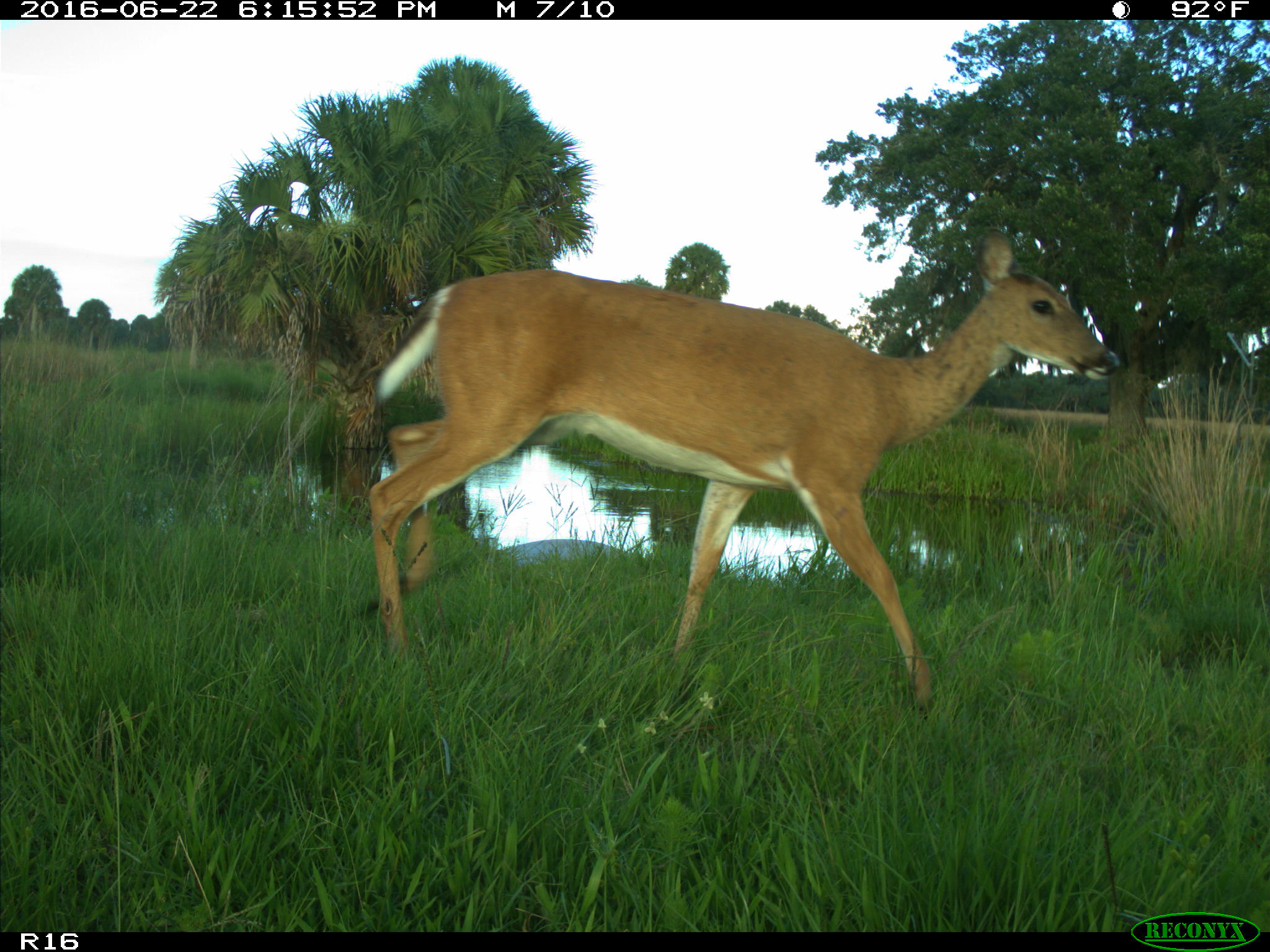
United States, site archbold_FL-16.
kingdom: Animalia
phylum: Chordata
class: Mammalia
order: Artiodactyla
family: Cervidae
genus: Odocoileus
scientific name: Odocoileus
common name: deer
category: unidentified deer